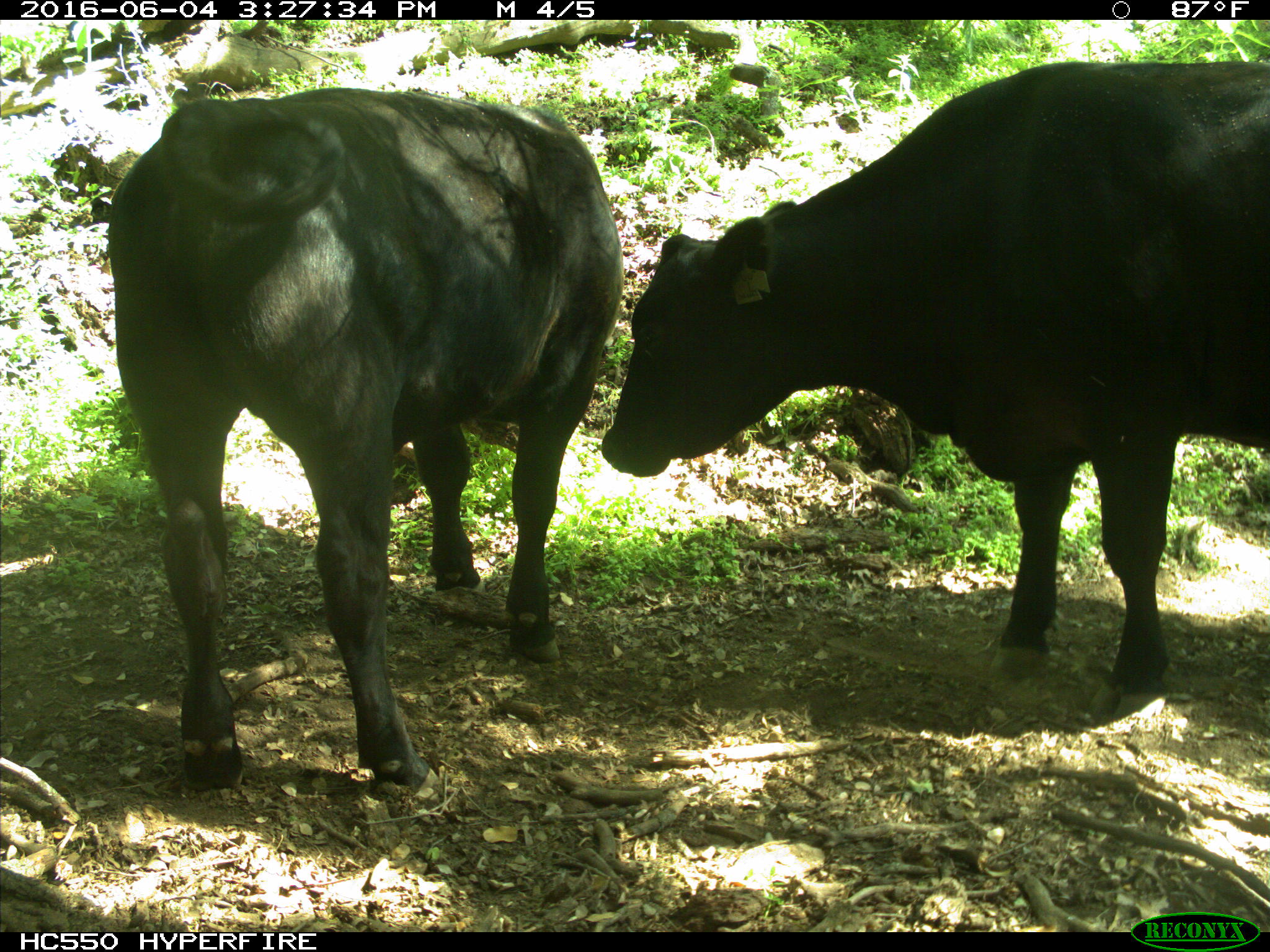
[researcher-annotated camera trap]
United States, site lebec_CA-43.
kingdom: Animalia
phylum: Chordata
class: Mammalia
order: Artiodactyla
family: Bovidae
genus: Bos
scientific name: Bos taurus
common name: domestic cow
Bos taurus (domestic cow).